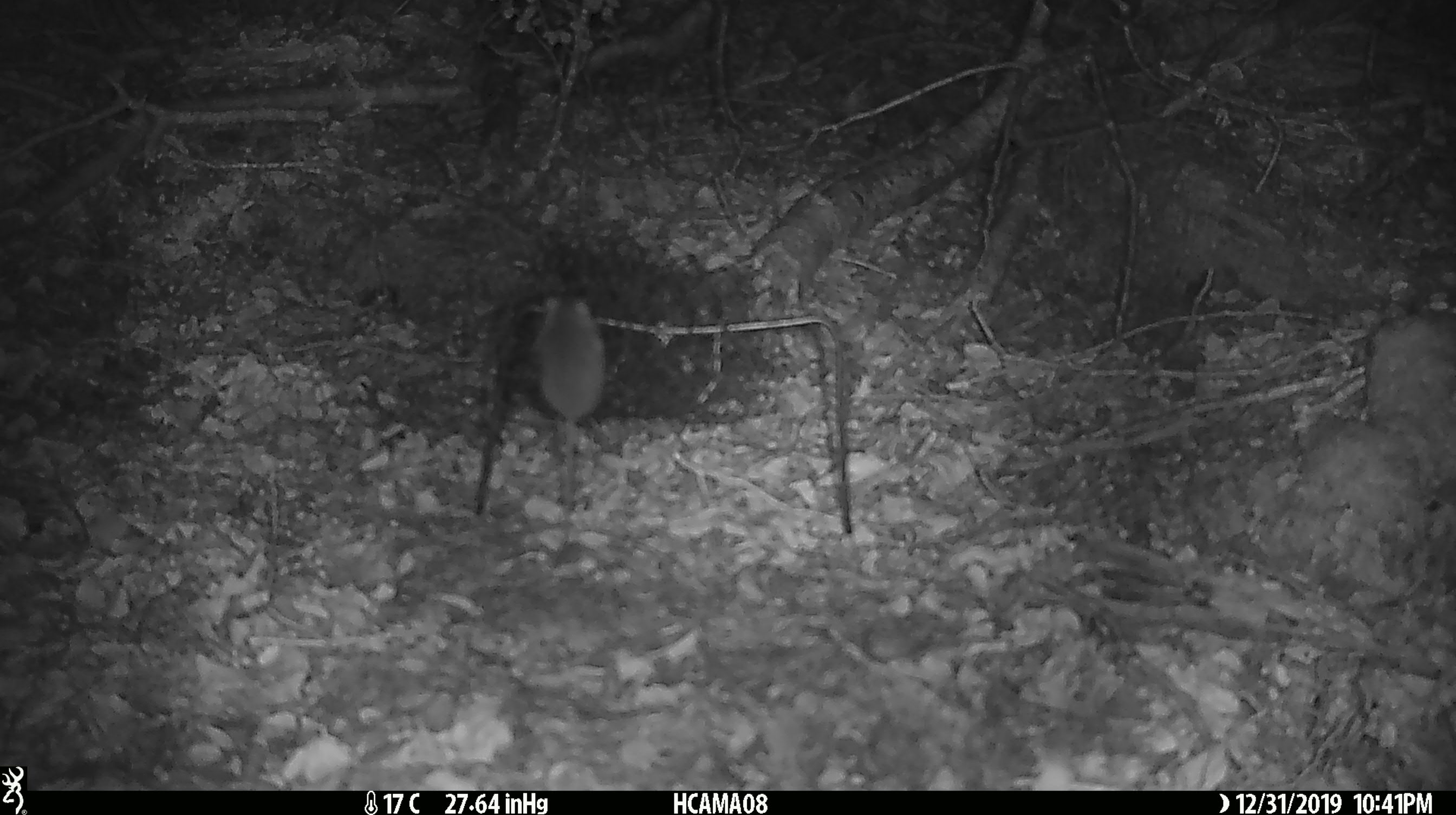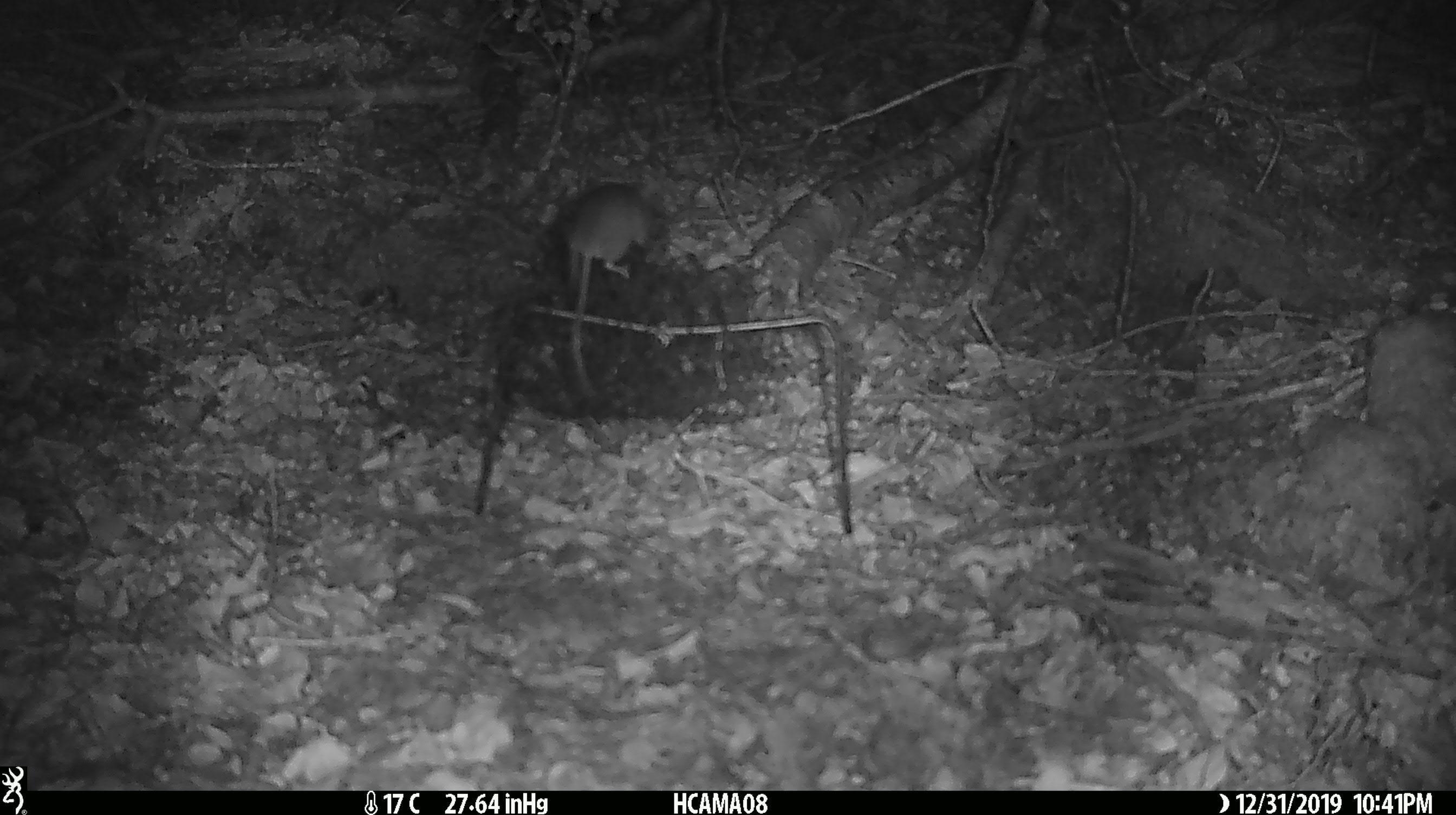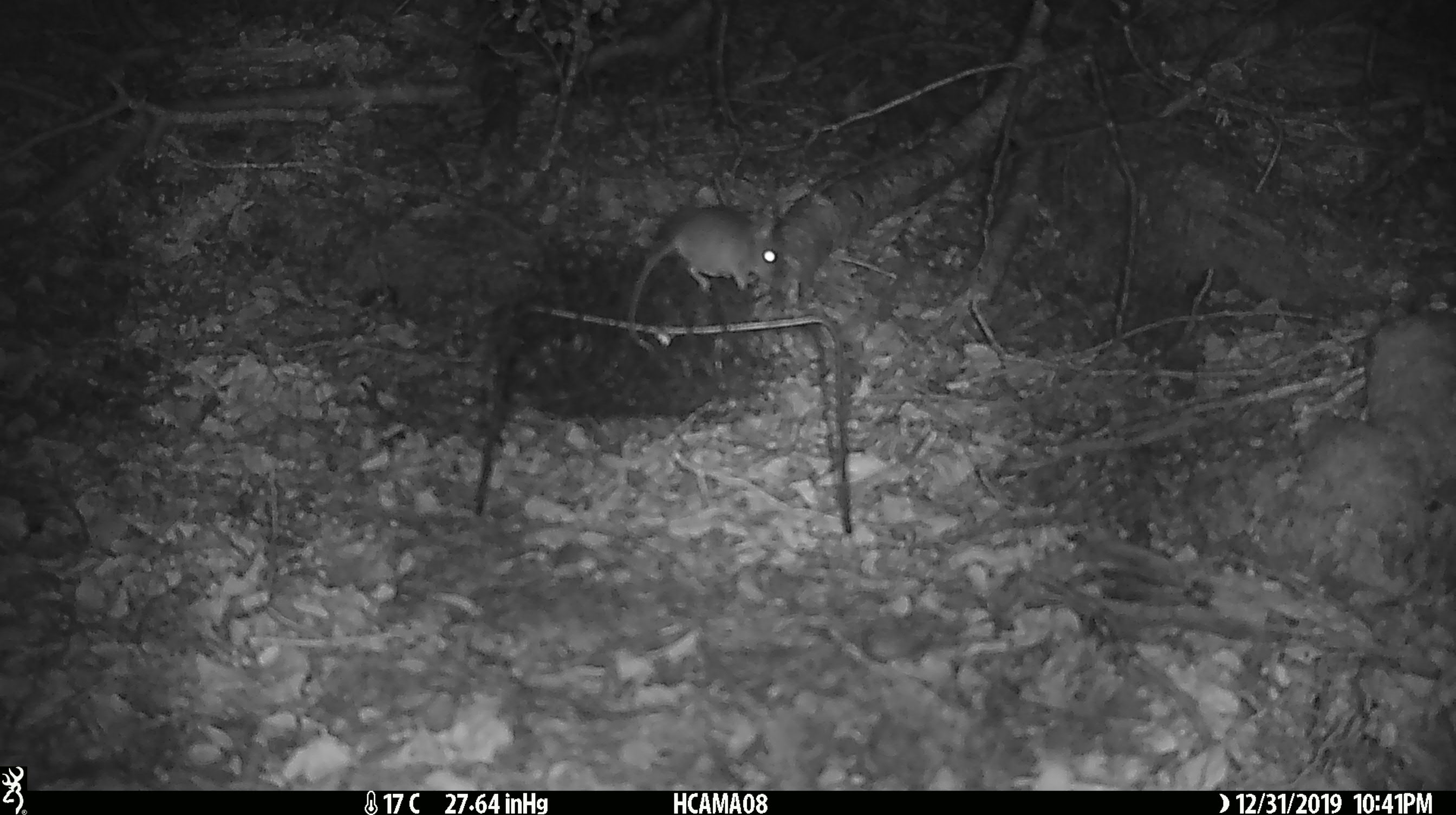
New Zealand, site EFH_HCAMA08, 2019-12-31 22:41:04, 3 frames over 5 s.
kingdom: Animalia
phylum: Chordata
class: Mammalia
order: Rodentia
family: Muridae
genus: Mus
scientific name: Mus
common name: mouse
Mouse (Mus).